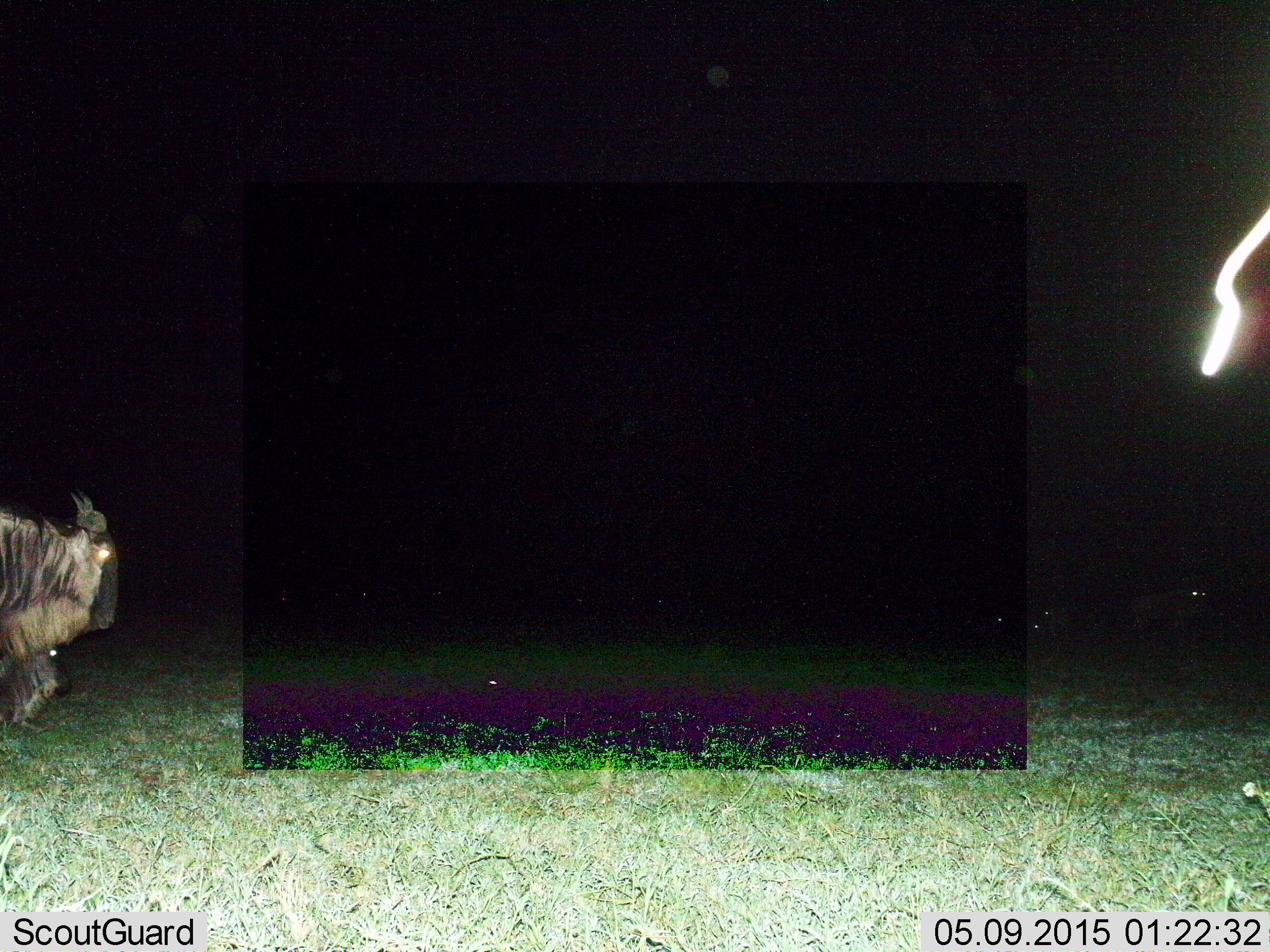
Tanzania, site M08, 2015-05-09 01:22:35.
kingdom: Animalia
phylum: Chordata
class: Mammalia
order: Artiodactyla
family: Bovidae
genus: Connochaetes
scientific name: Connochaetes taurinus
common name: blue wildebeest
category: wildebeest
Wildebeest (blue wildebeest) (Connochaetes taurinus), count 2. Behavior (volunteer vote fractions): standing 50%, resting 10%, moving 60%, interacting 10%. Young present (vote fraction): 10%. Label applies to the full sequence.